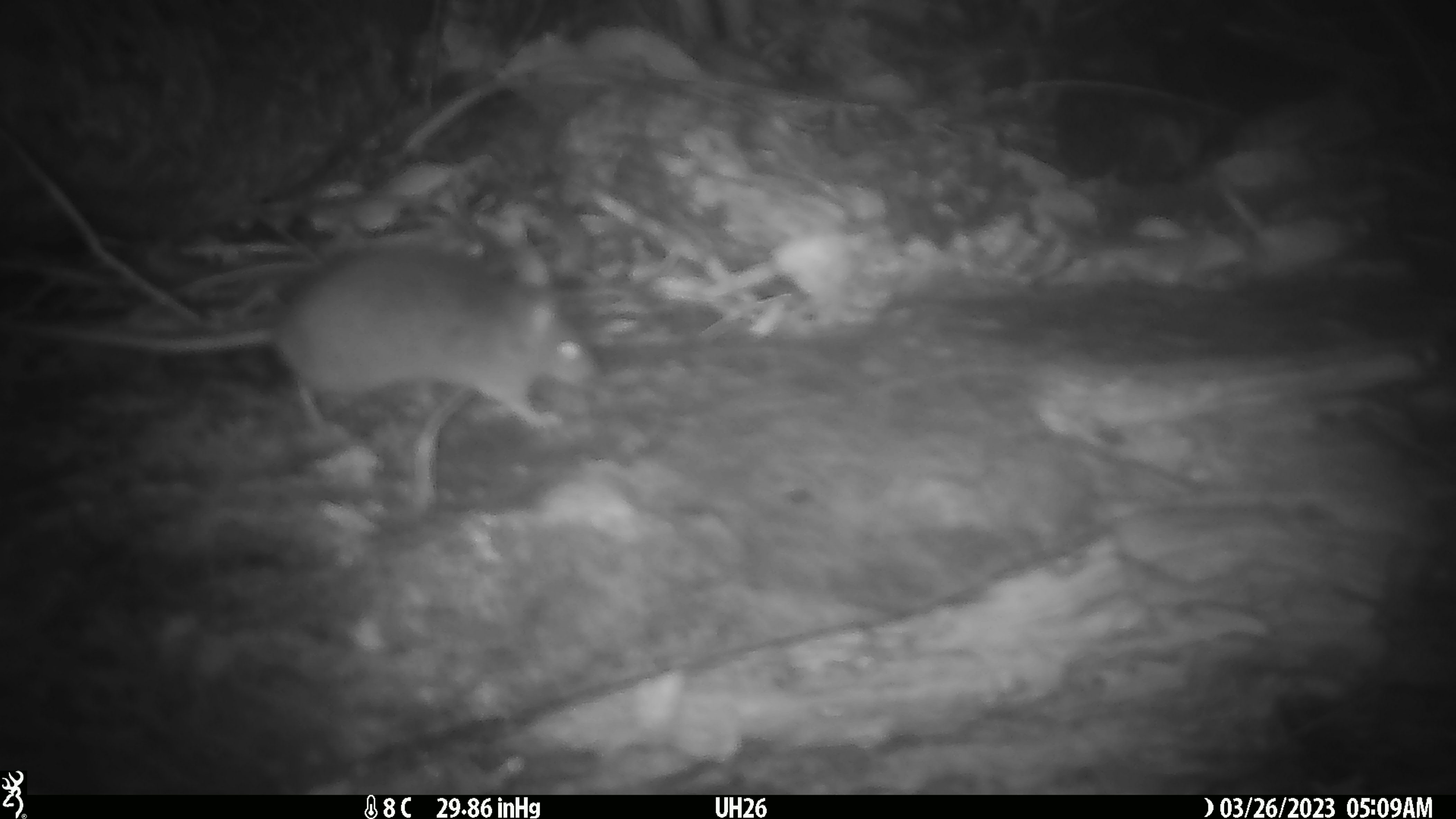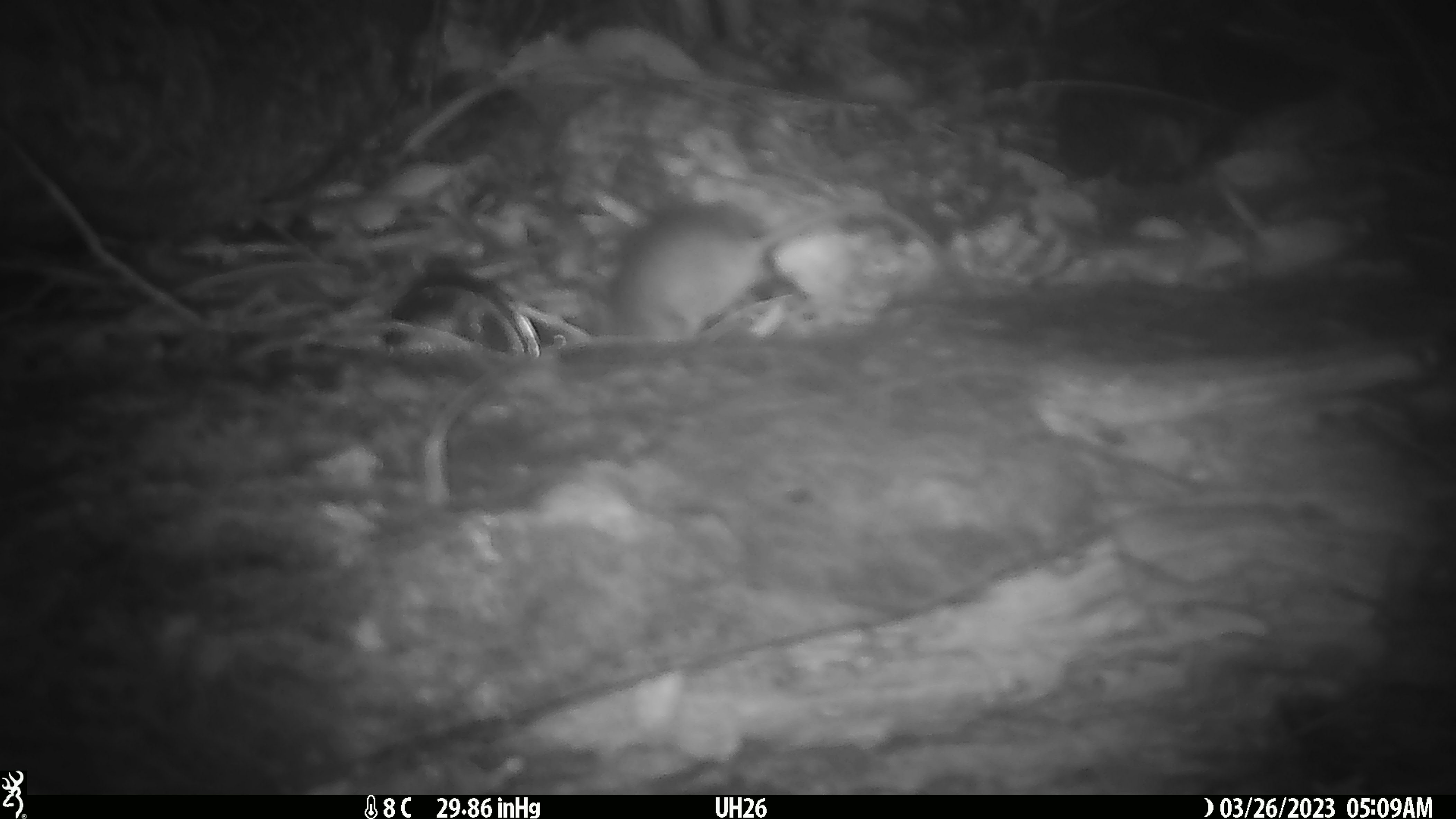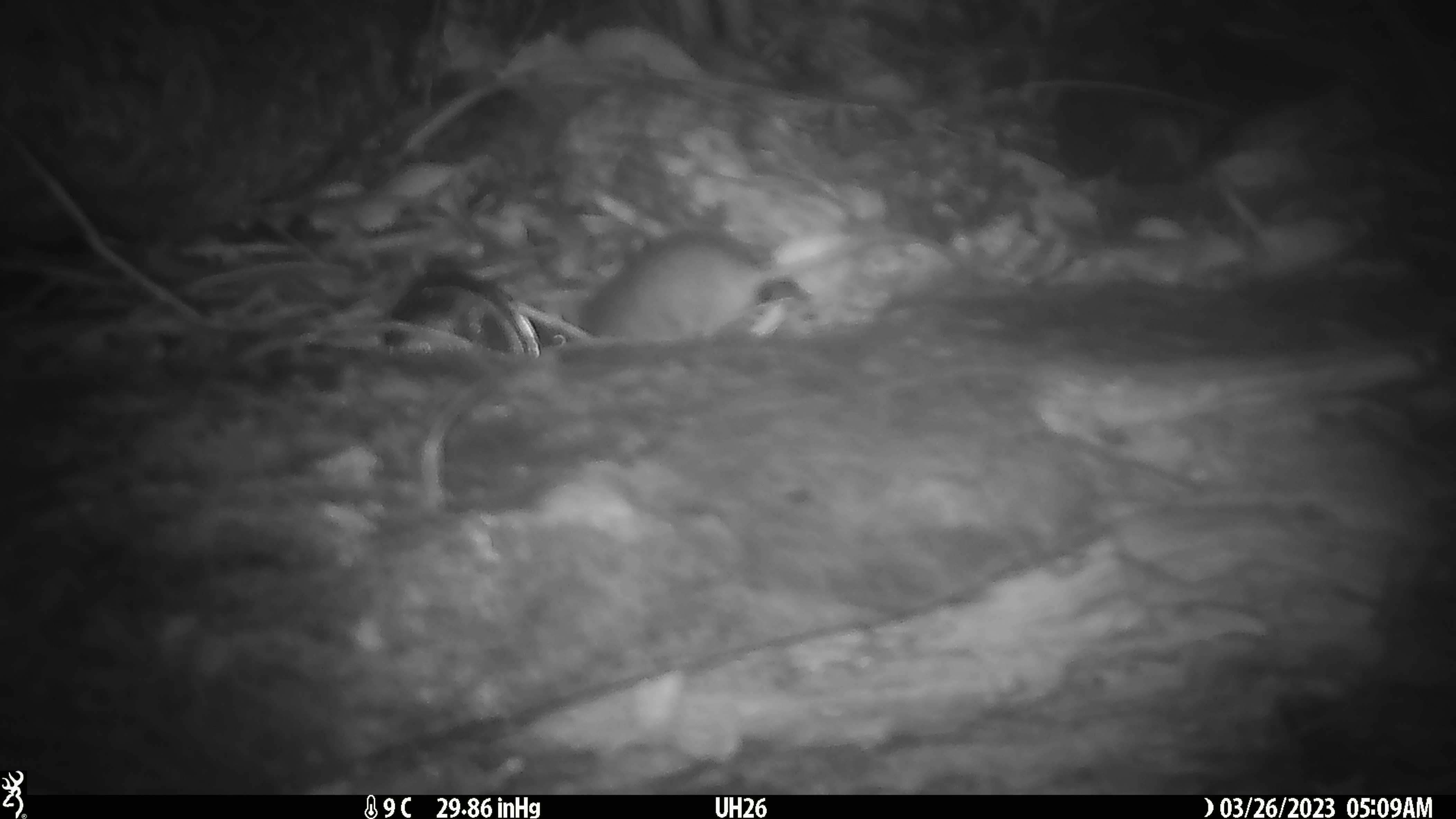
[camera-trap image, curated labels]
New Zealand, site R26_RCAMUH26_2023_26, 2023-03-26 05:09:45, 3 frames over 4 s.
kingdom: Animalia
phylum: Chordata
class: Mammalia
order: Rodentia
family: Muridae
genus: Mus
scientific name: Mus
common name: mouse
Mouse (Mus).